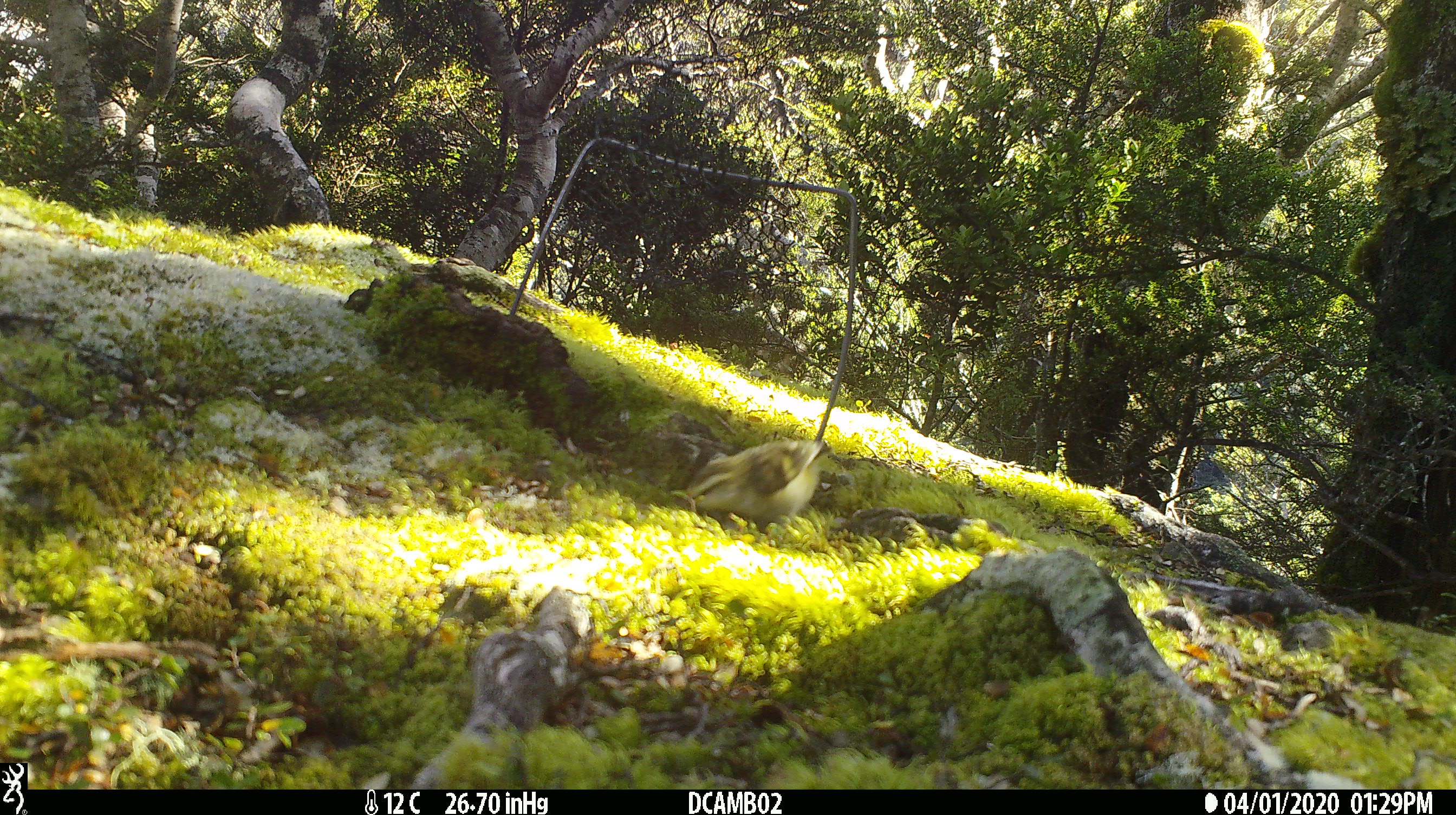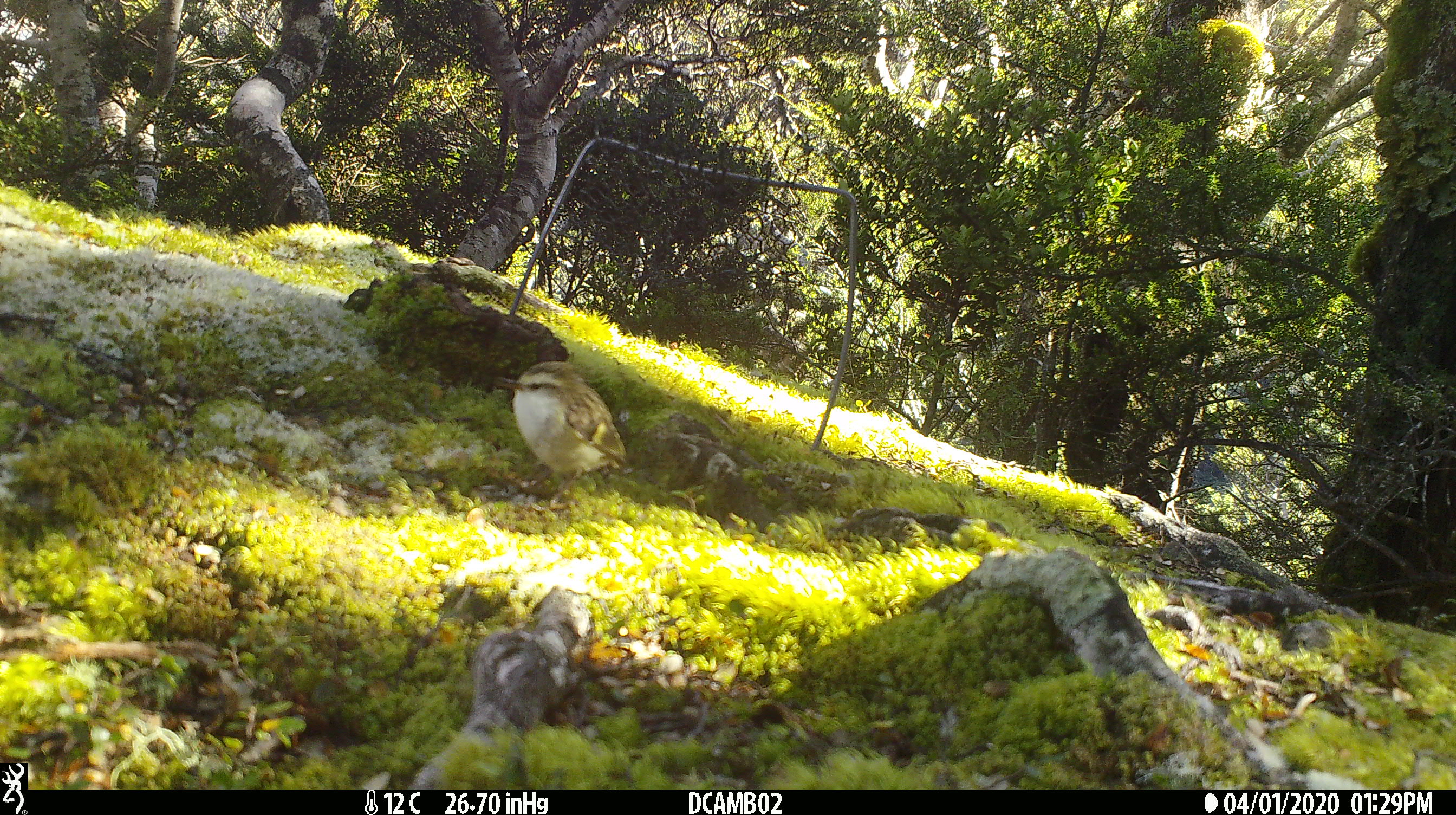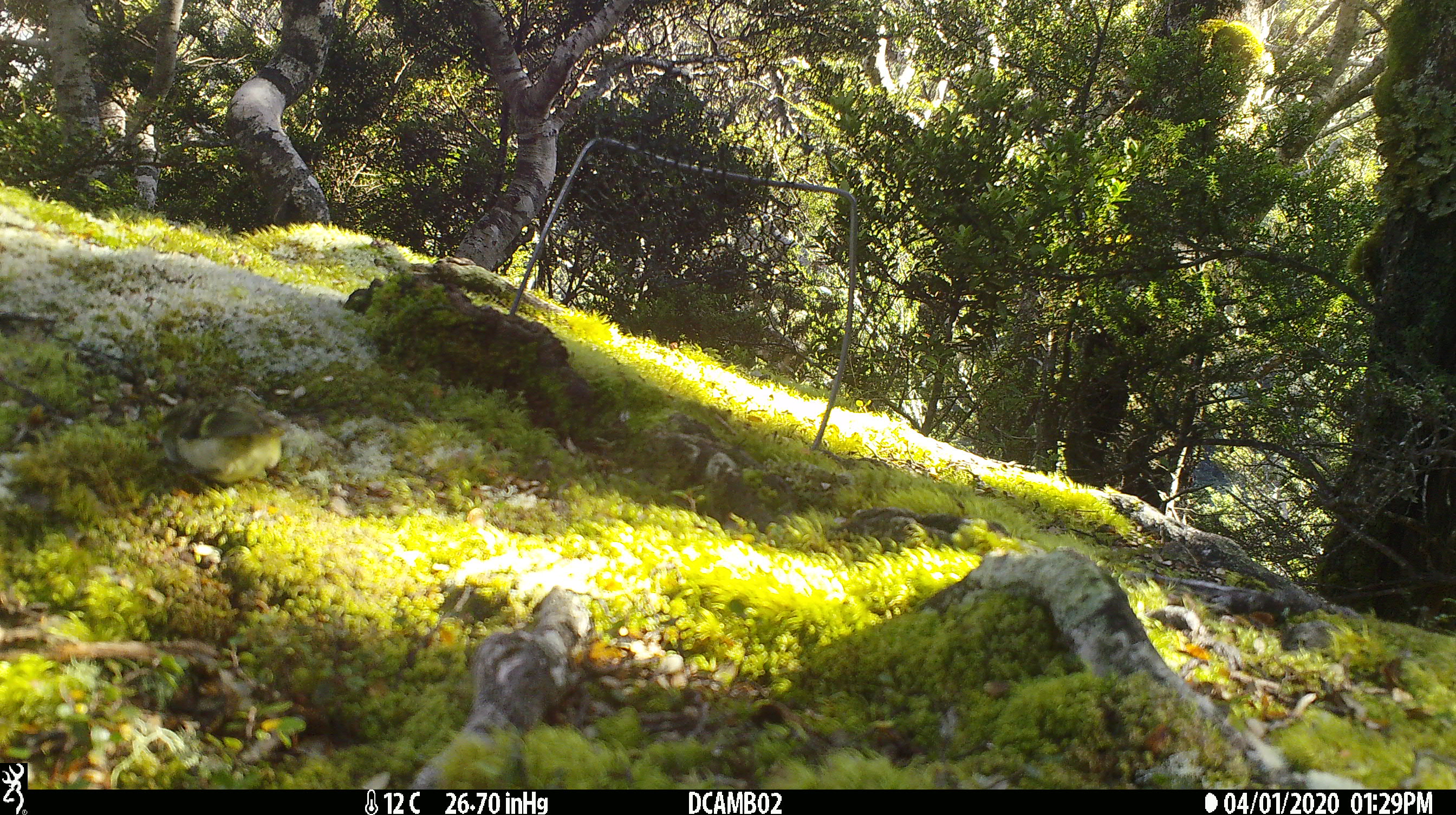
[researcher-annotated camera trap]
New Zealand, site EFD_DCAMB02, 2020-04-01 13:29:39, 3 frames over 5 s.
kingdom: Animalia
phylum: Chordata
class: Aves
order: Passeriformes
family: Acanthisittidae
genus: Acanthisitta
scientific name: Acanthisitta chloris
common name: rifleman